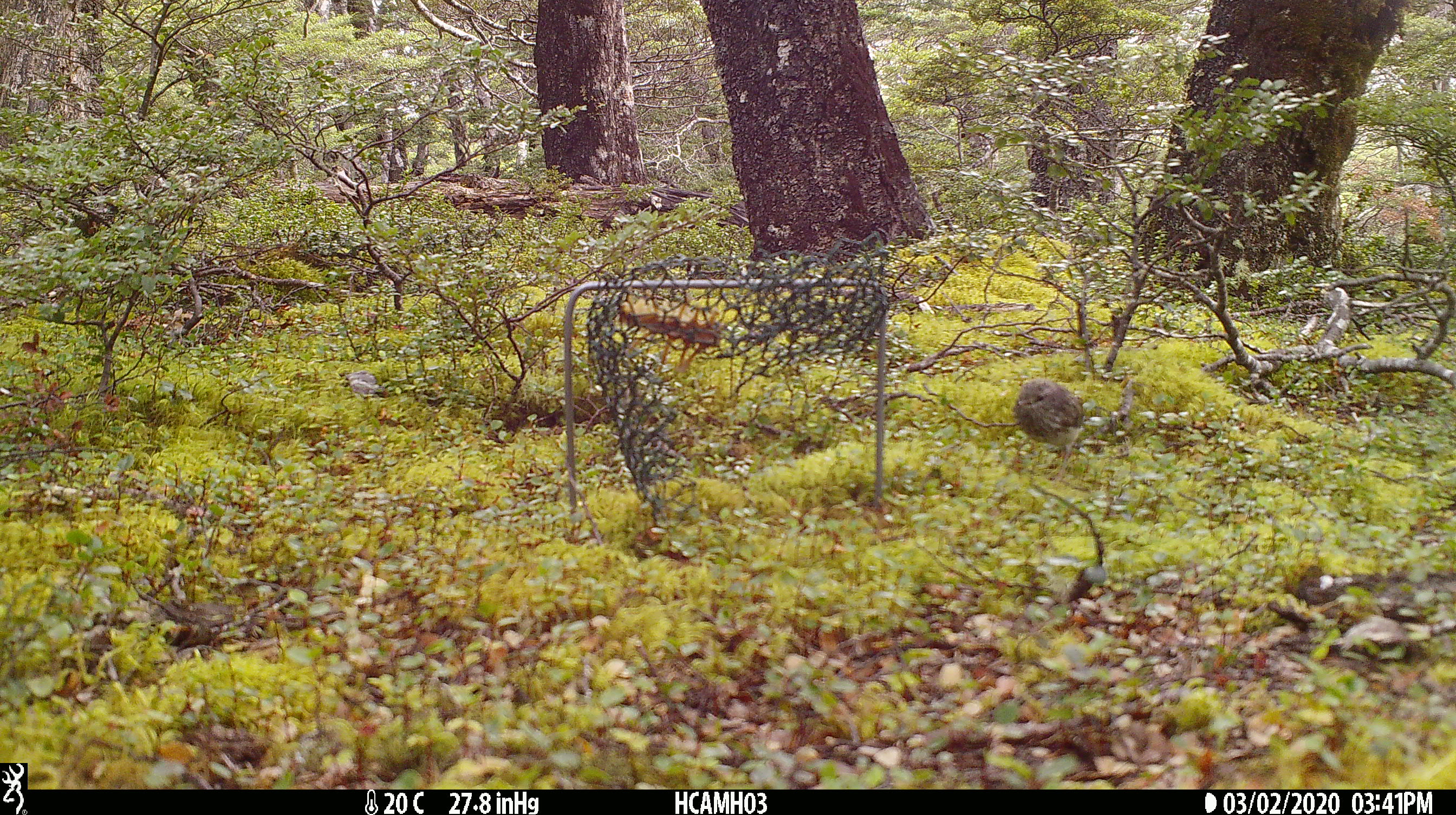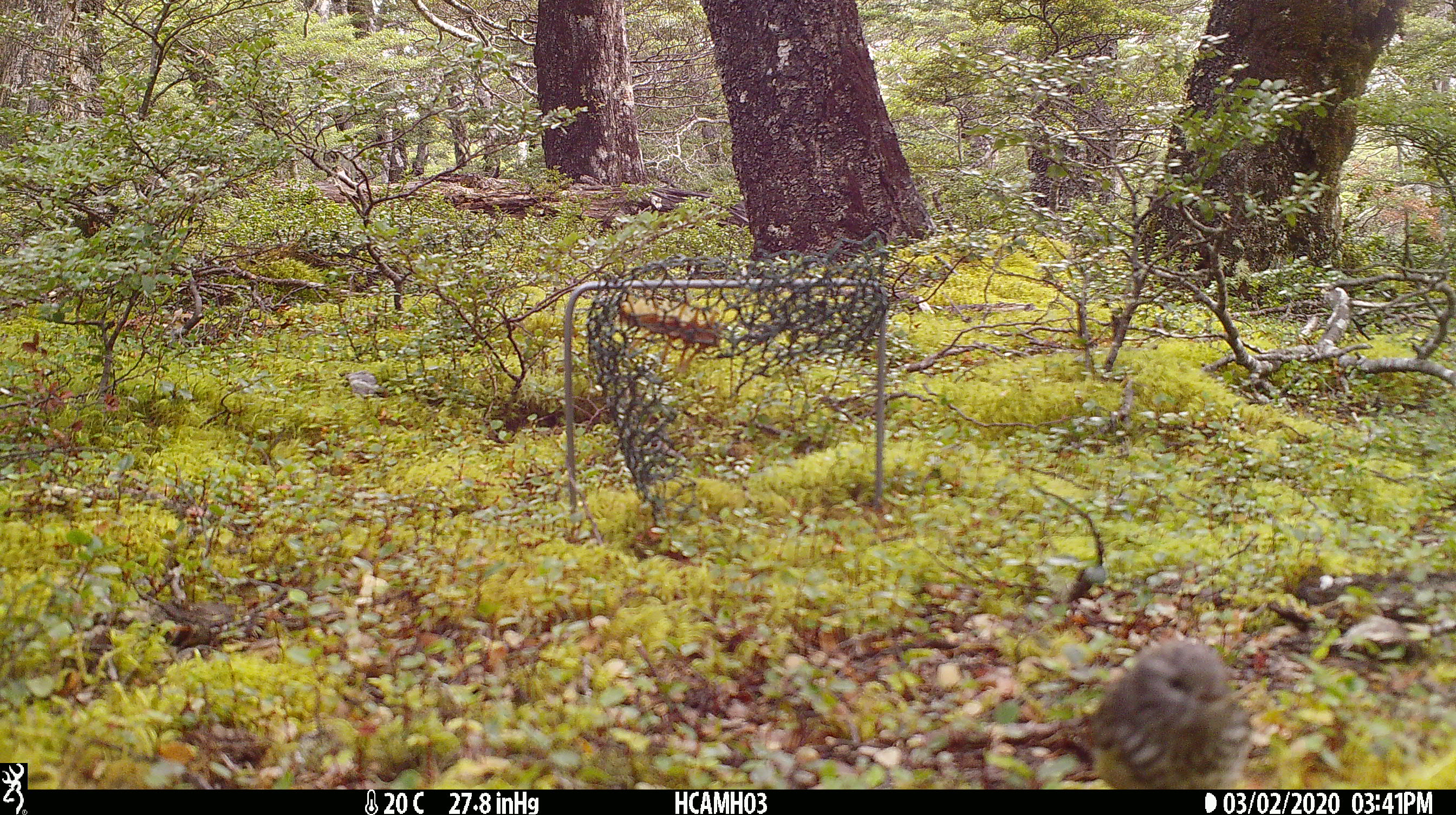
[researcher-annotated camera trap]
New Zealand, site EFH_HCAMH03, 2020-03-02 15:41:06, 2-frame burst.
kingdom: Animalia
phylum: Chordata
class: Aves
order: Passeriformes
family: Acanthisittidae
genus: Acanthisitta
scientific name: Acanthisitta chloris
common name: rifleman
Rifleman (Acanthisitta chloris).